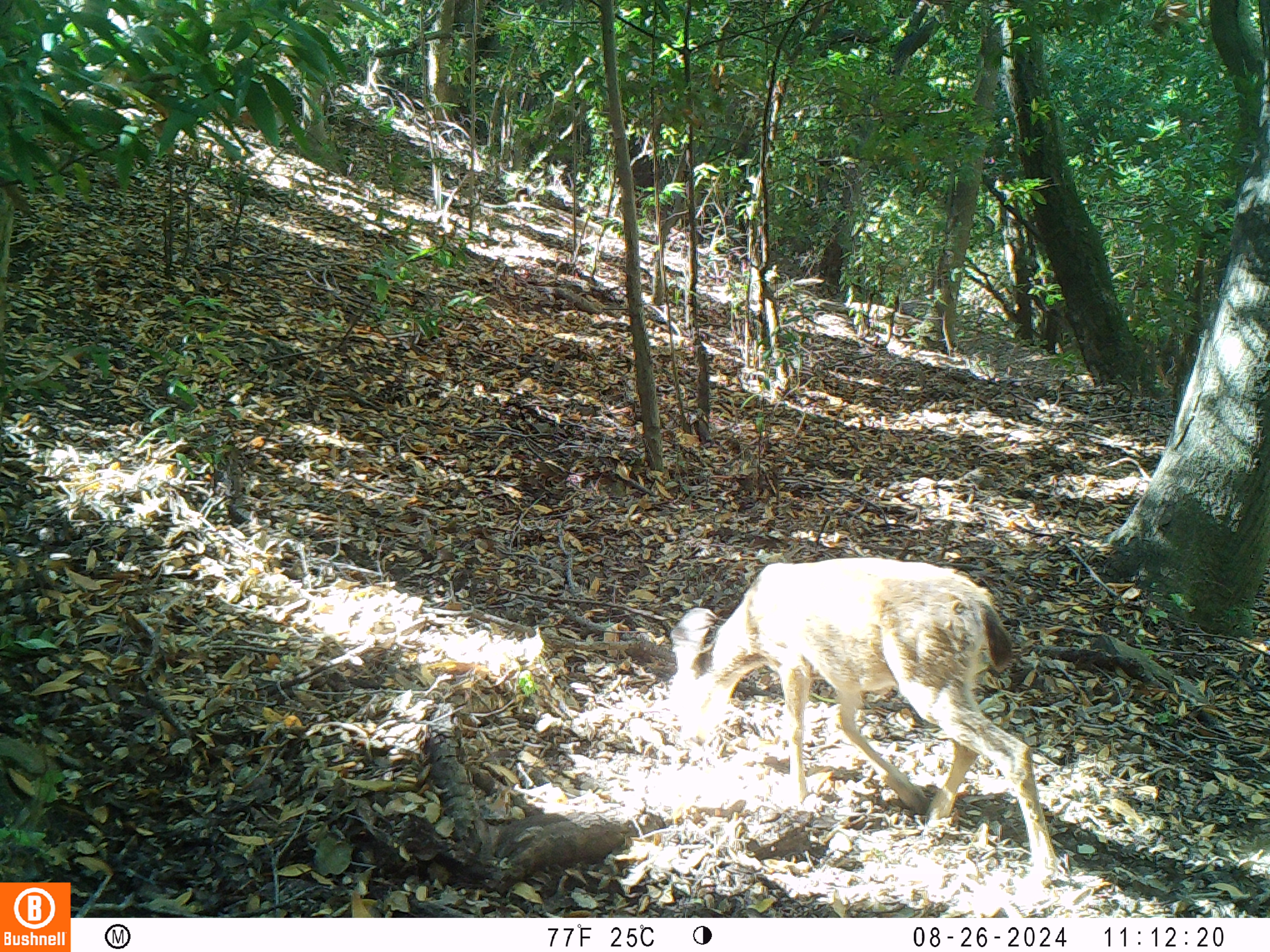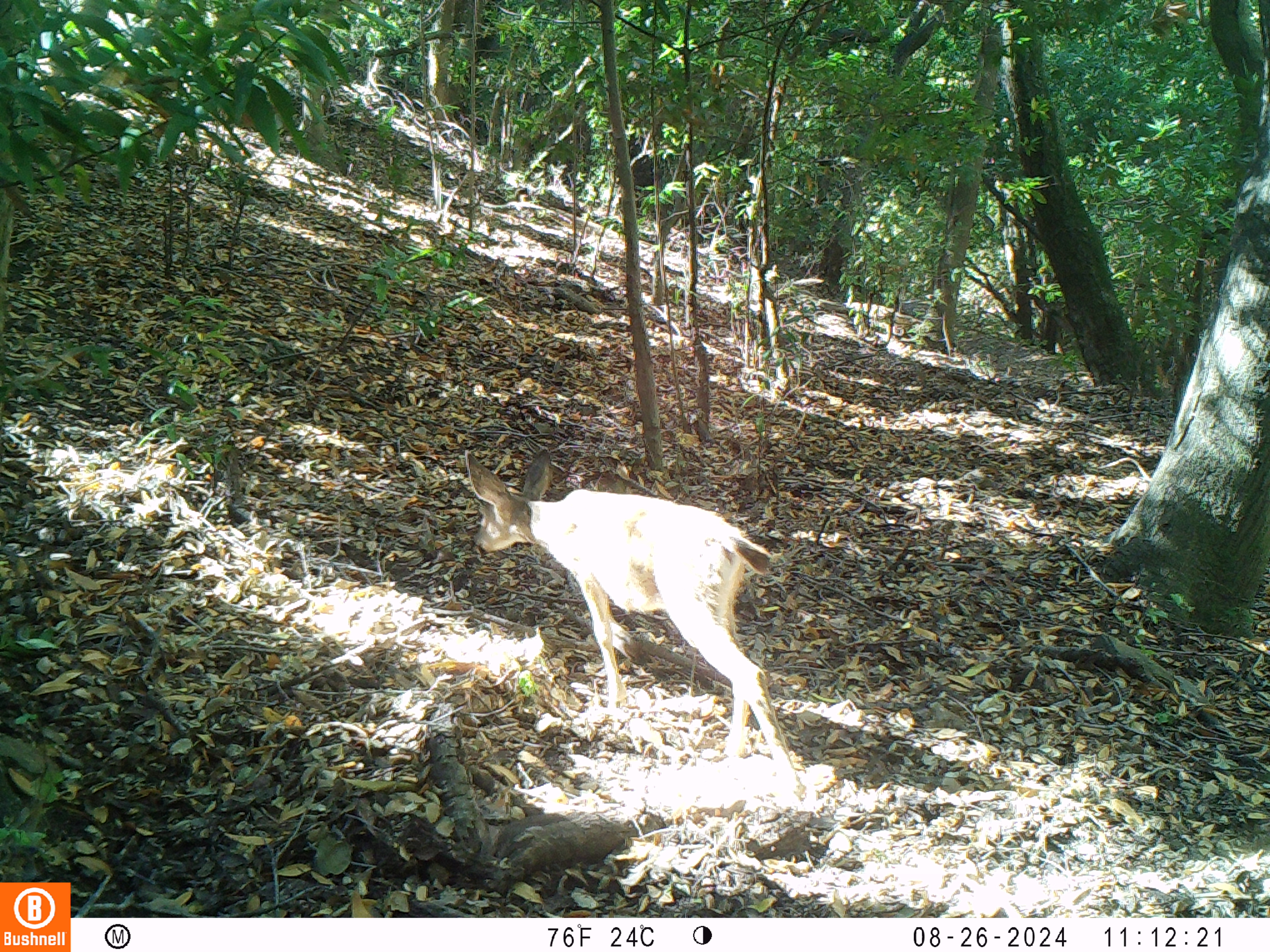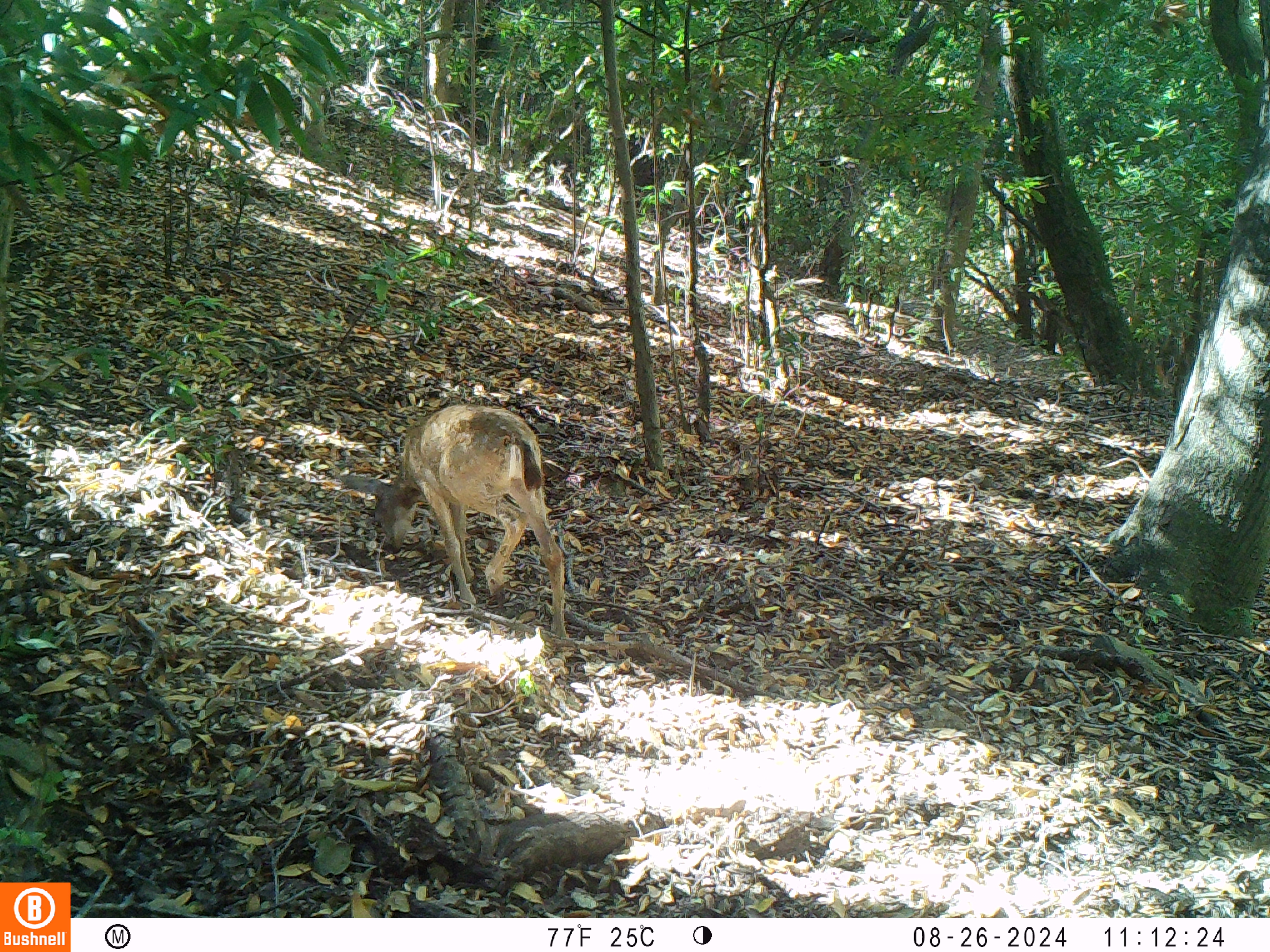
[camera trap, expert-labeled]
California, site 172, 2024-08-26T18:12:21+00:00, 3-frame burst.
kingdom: Animalia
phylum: Chordata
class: Mammalia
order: Artiodactyla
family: Cervidae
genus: Odocoileus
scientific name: Odocoileus hemionus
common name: mule deer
Mule deer (Odocoileus hemionus).